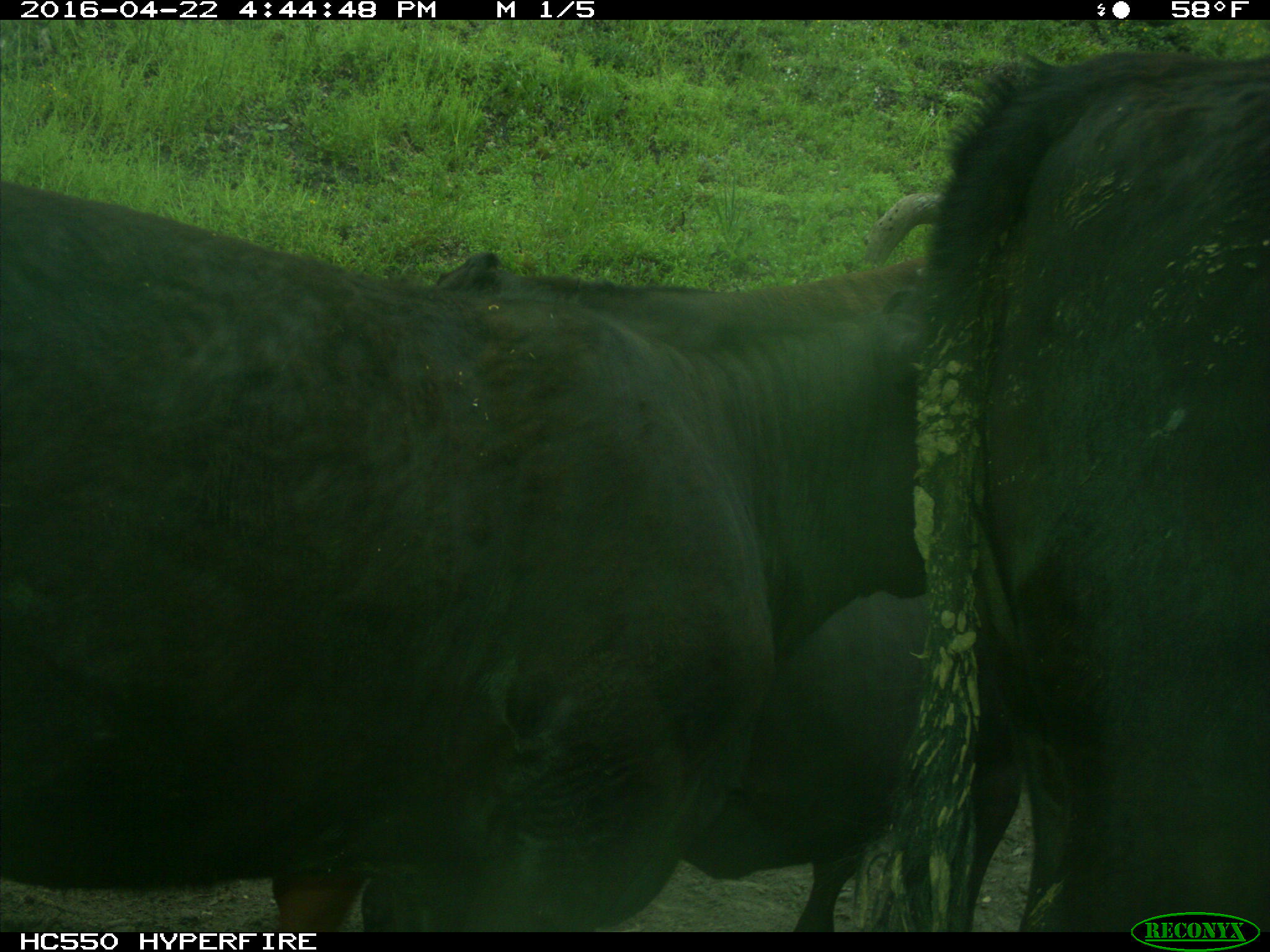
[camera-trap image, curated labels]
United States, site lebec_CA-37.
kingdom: Animalia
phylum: Chordata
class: Mammalia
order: Artiodactyla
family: Bovidae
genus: Bos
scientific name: Bos taurus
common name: domestic cow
Bos taurus (domestic cow).